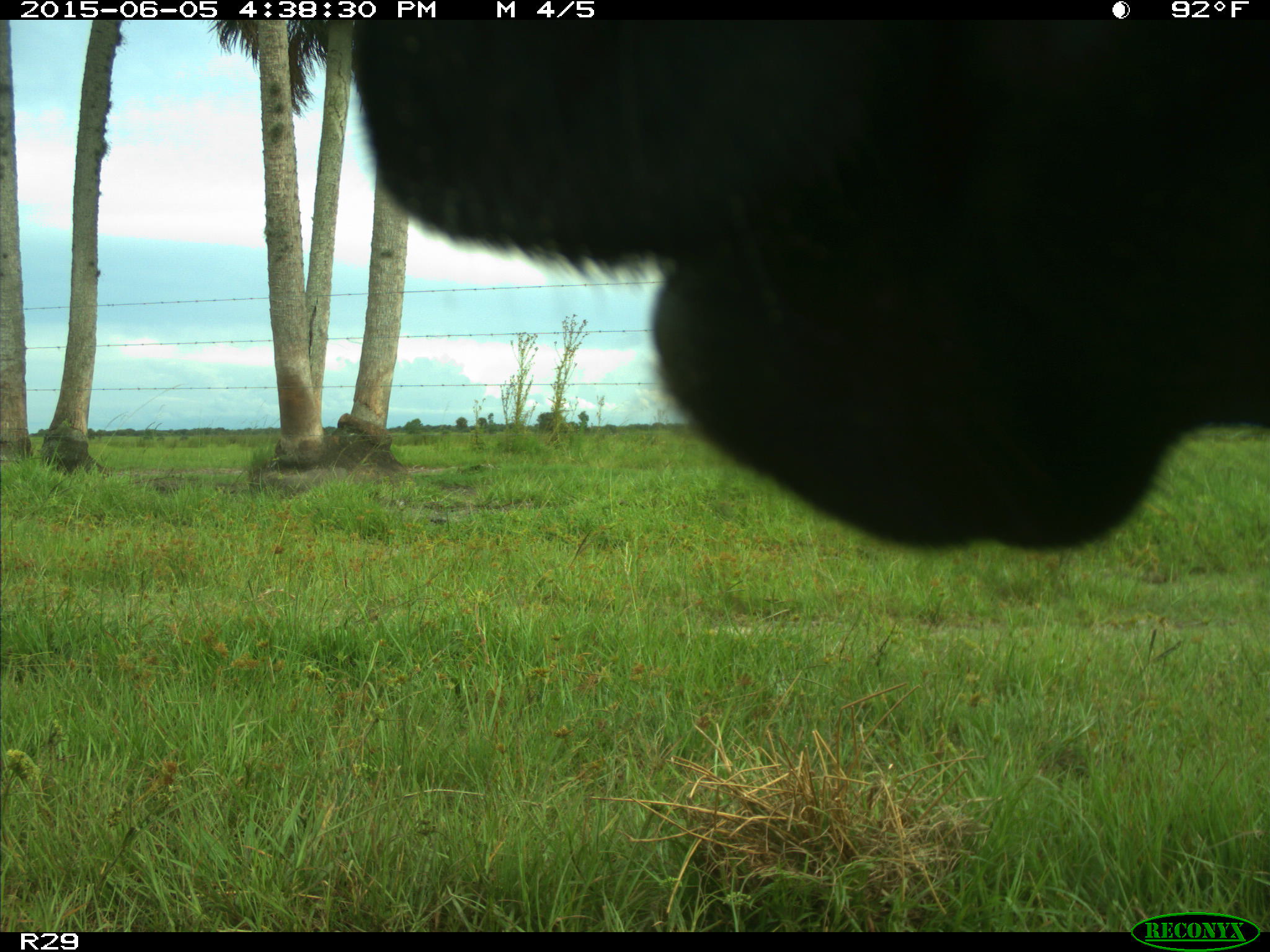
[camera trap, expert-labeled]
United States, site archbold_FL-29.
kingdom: Animalia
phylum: Chordata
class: Mammalia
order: Artiodactyla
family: Bovidae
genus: Bos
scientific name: Bos taurus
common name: domestic cow